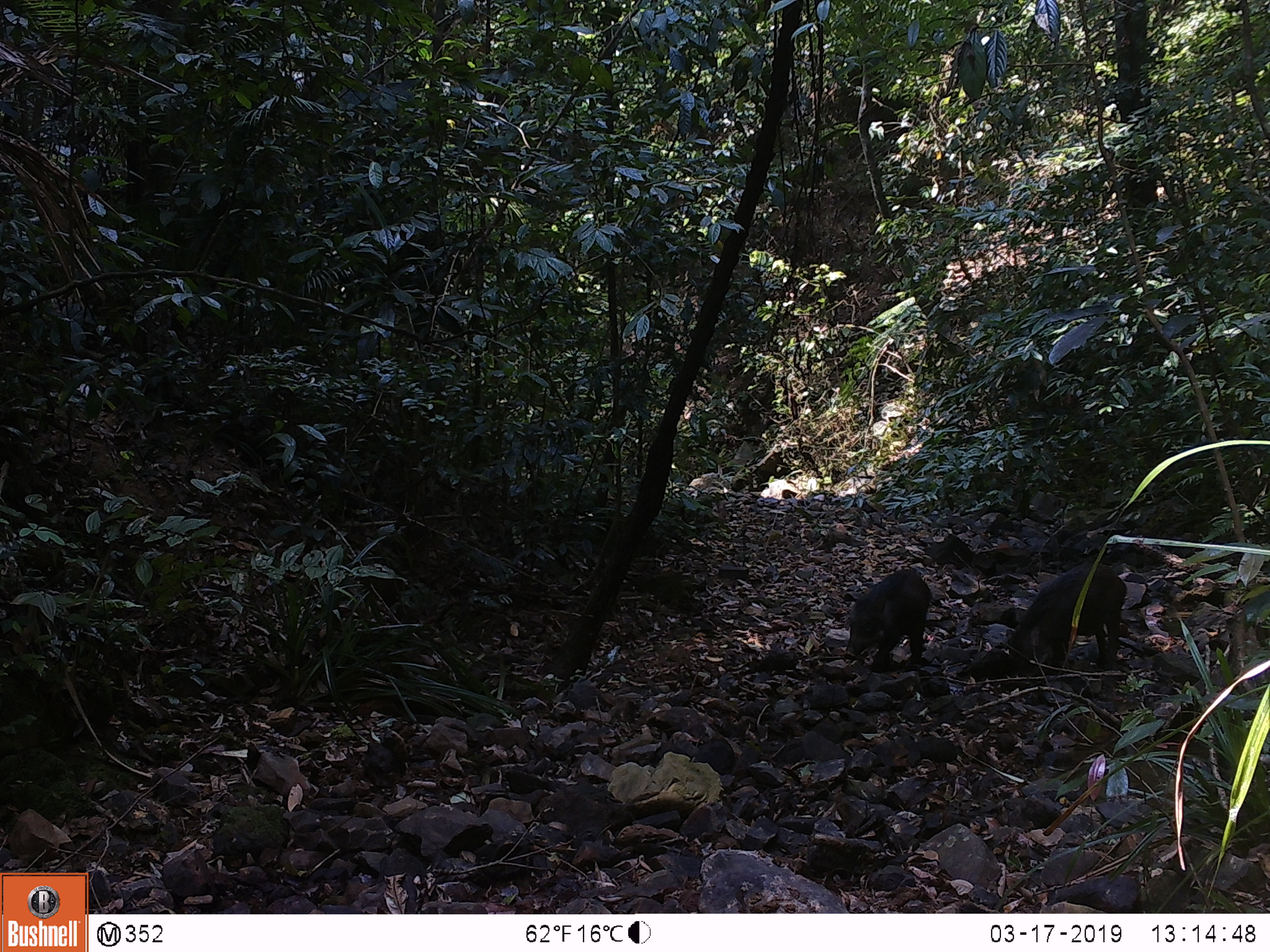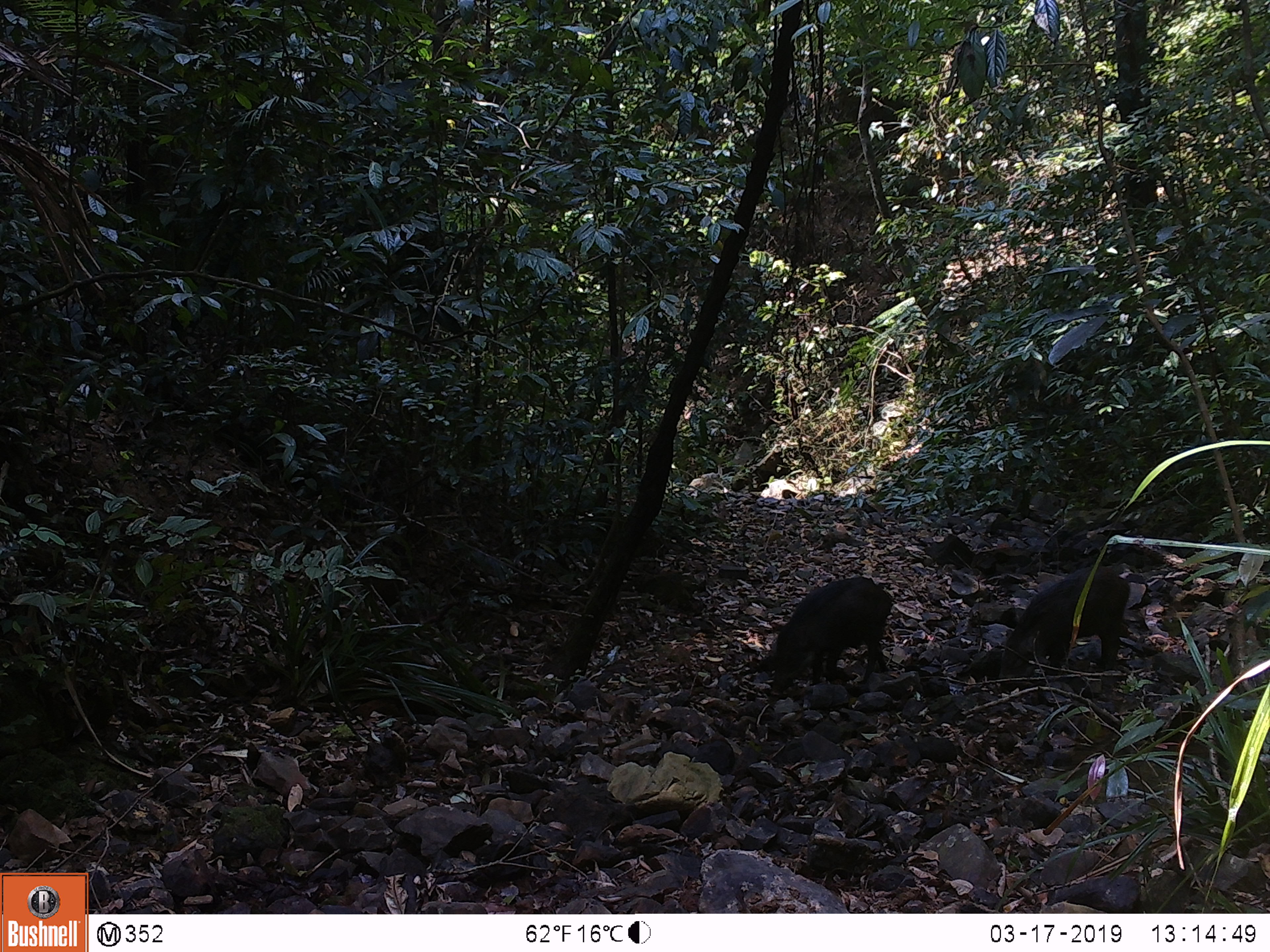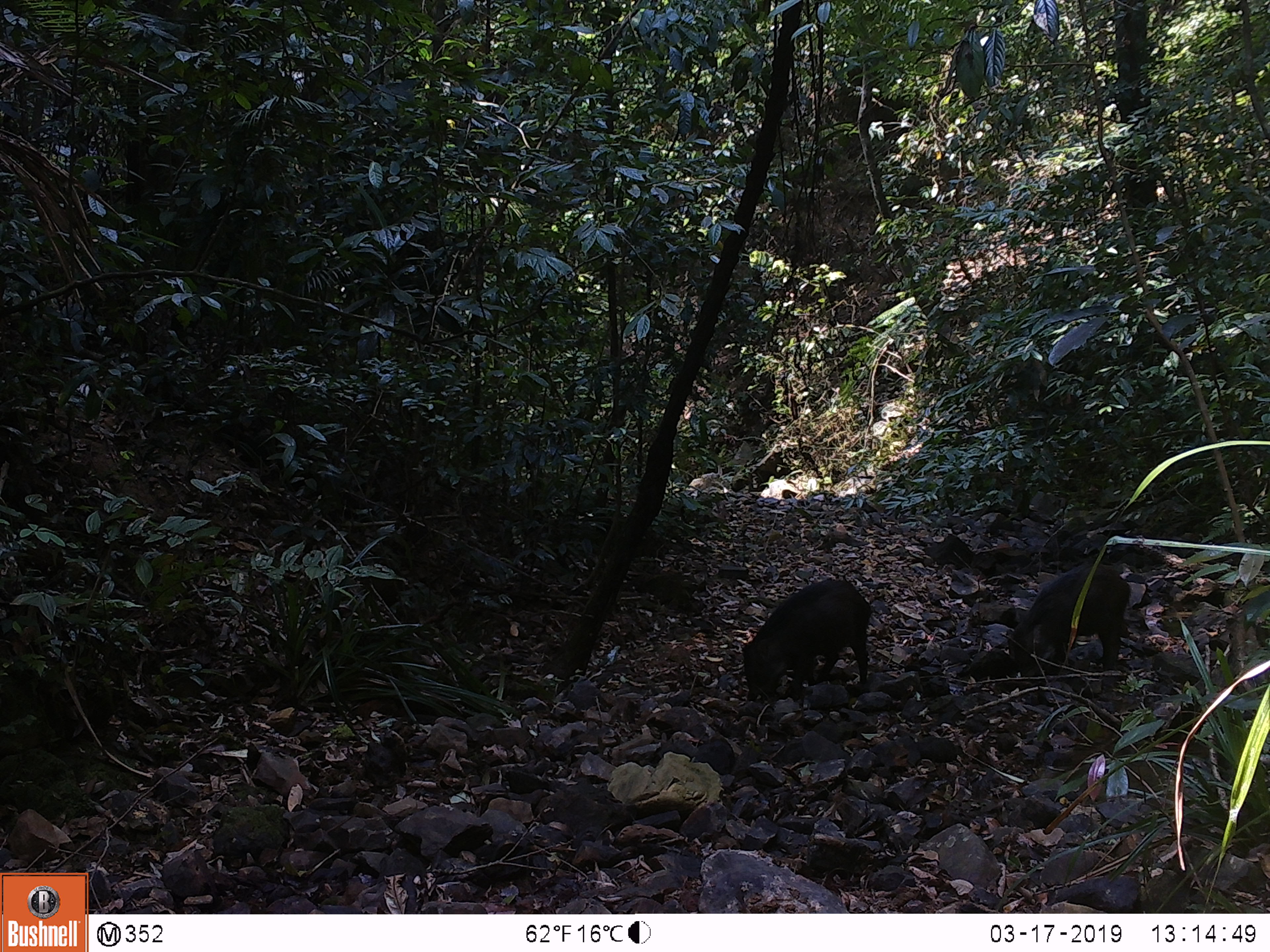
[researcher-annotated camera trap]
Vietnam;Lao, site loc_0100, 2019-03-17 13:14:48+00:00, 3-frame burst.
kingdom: Animalia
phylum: Chordata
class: Mammalia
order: Artiodactyla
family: Suidae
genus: Sus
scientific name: Sus scrofa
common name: eurasian wild pig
Eurasian wild pig (Sus scrofa). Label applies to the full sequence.